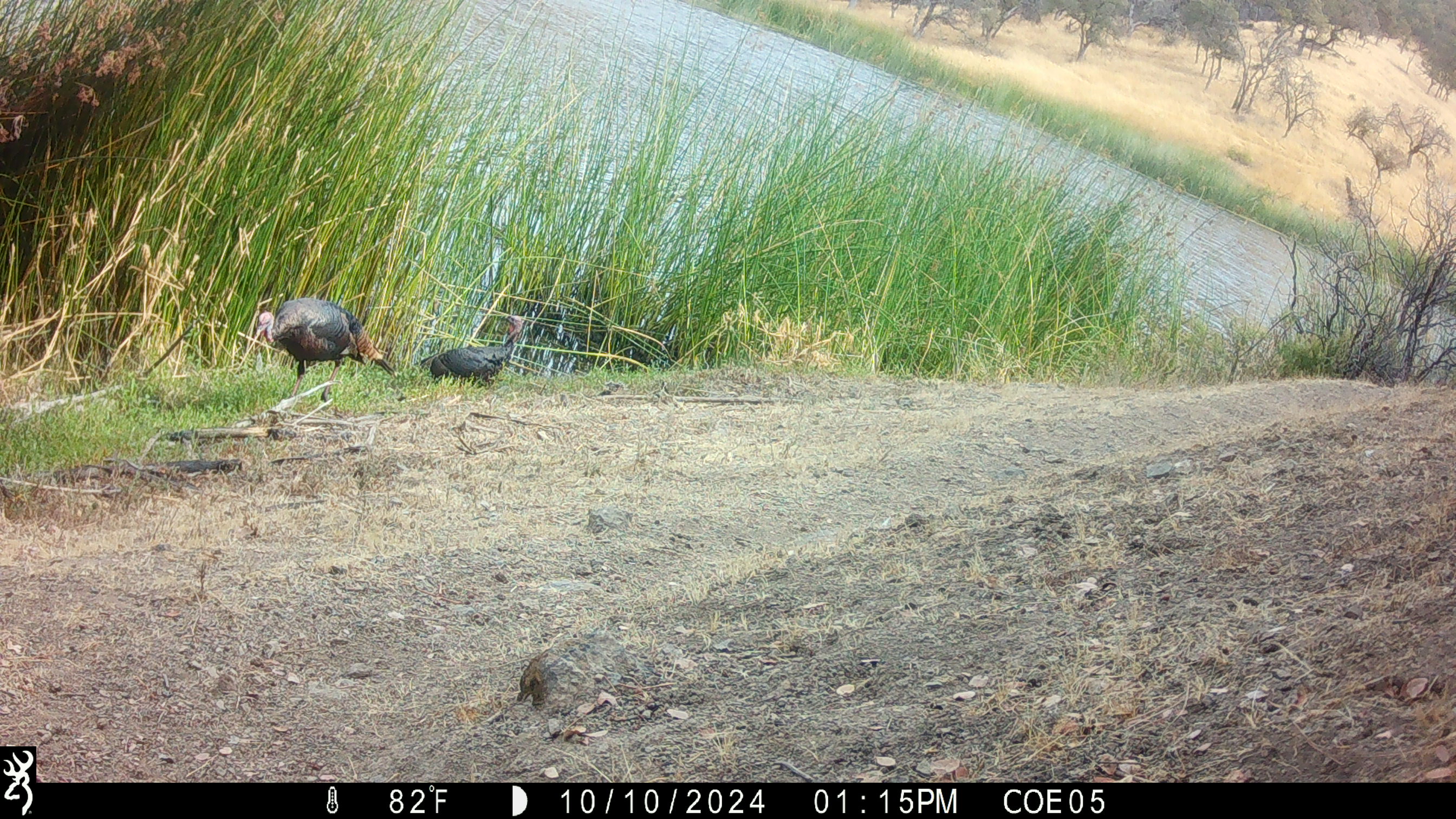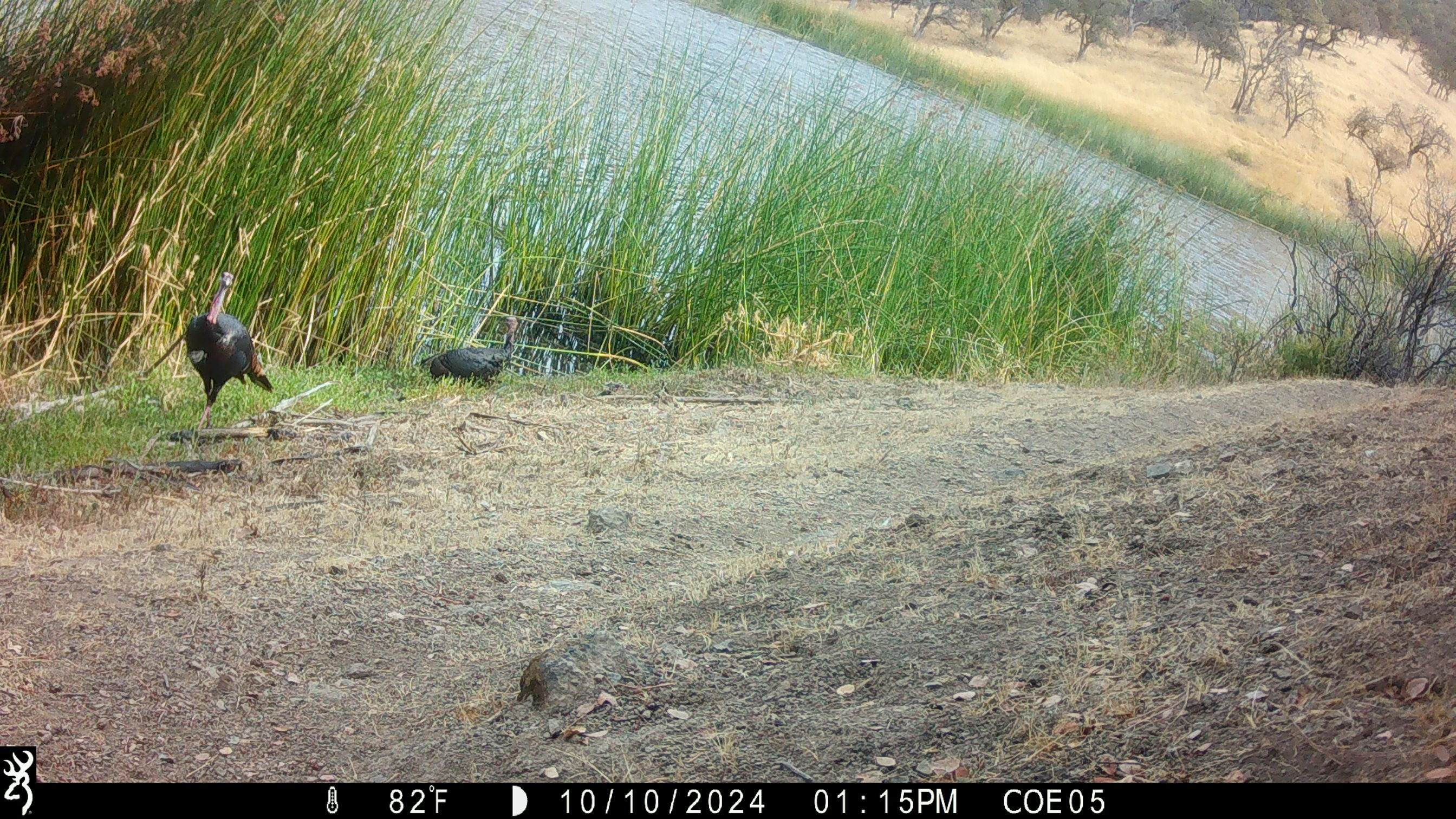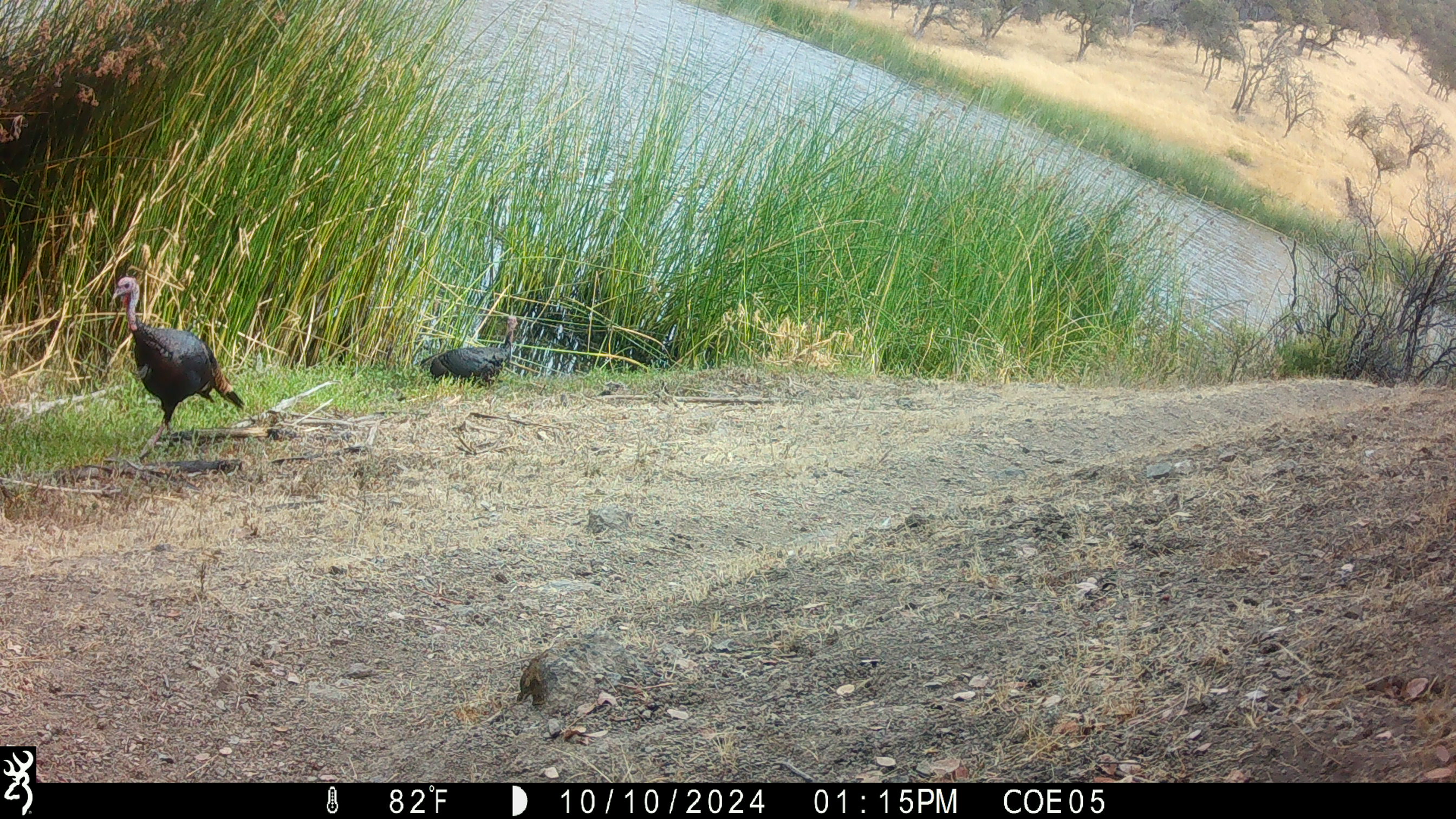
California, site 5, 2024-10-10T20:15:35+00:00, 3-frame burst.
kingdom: Animalia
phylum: Chordata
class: Aves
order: Galliformes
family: Phasianidae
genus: Meleagris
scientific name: Meleagris gallopavo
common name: turkey